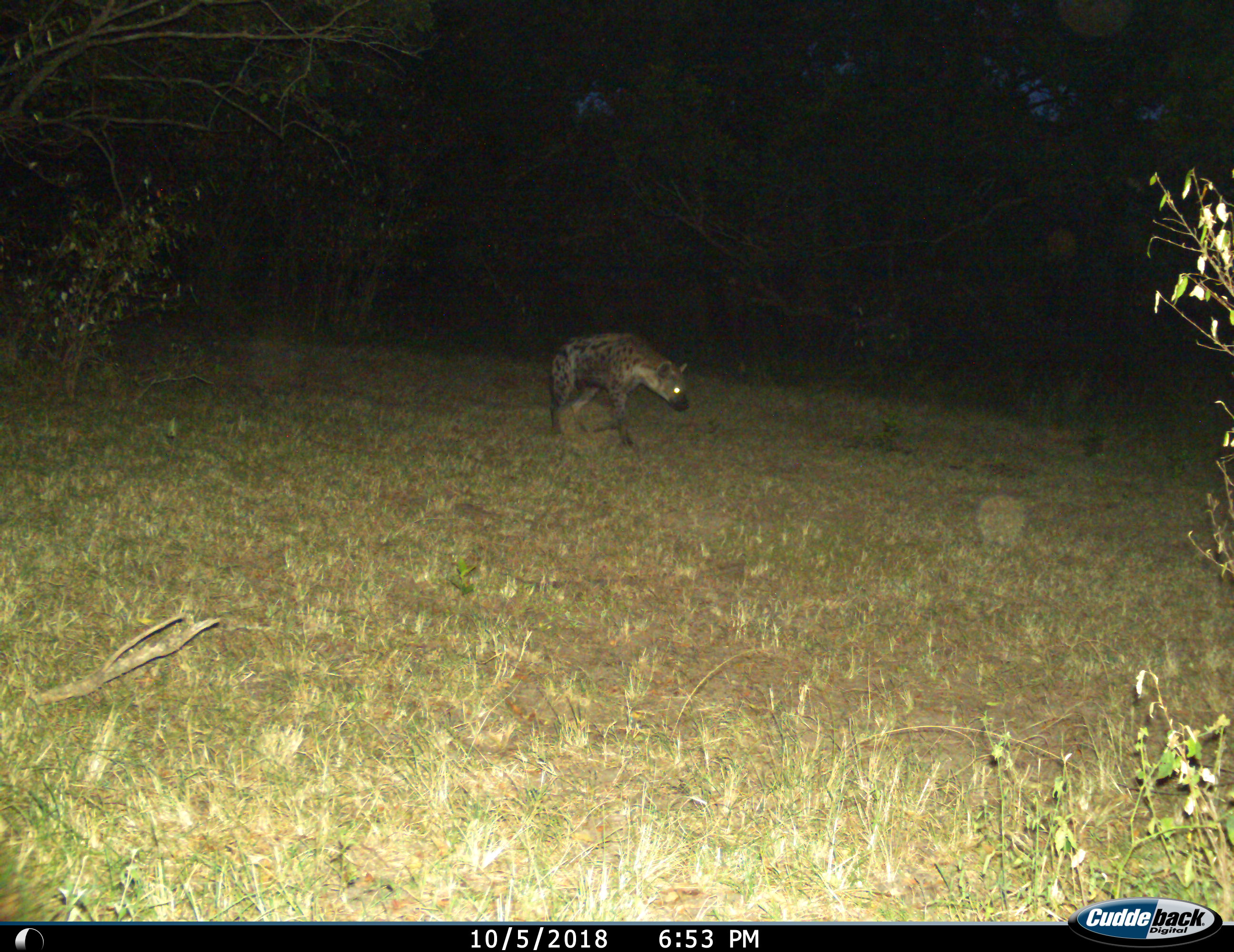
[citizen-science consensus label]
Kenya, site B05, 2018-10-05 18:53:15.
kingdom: Animalia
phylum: Chordata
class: Mammalia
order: Carnivora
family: Hyaenidae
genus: Crocuta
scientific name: Crocuta crocuta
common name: spotted hyena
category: hyenaspotted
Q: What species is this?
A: Hyenaspotted (spotted hyena) (Crocuta crocuta).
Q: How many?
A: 1.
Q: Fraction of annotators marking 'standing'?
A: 20%.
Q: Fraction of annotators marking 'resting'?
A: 0%.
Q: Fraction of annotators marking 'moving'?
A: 100%.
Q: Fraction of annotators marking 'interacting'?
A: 0%.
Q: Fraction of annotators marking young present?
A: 0%.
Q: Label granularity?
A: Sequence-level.